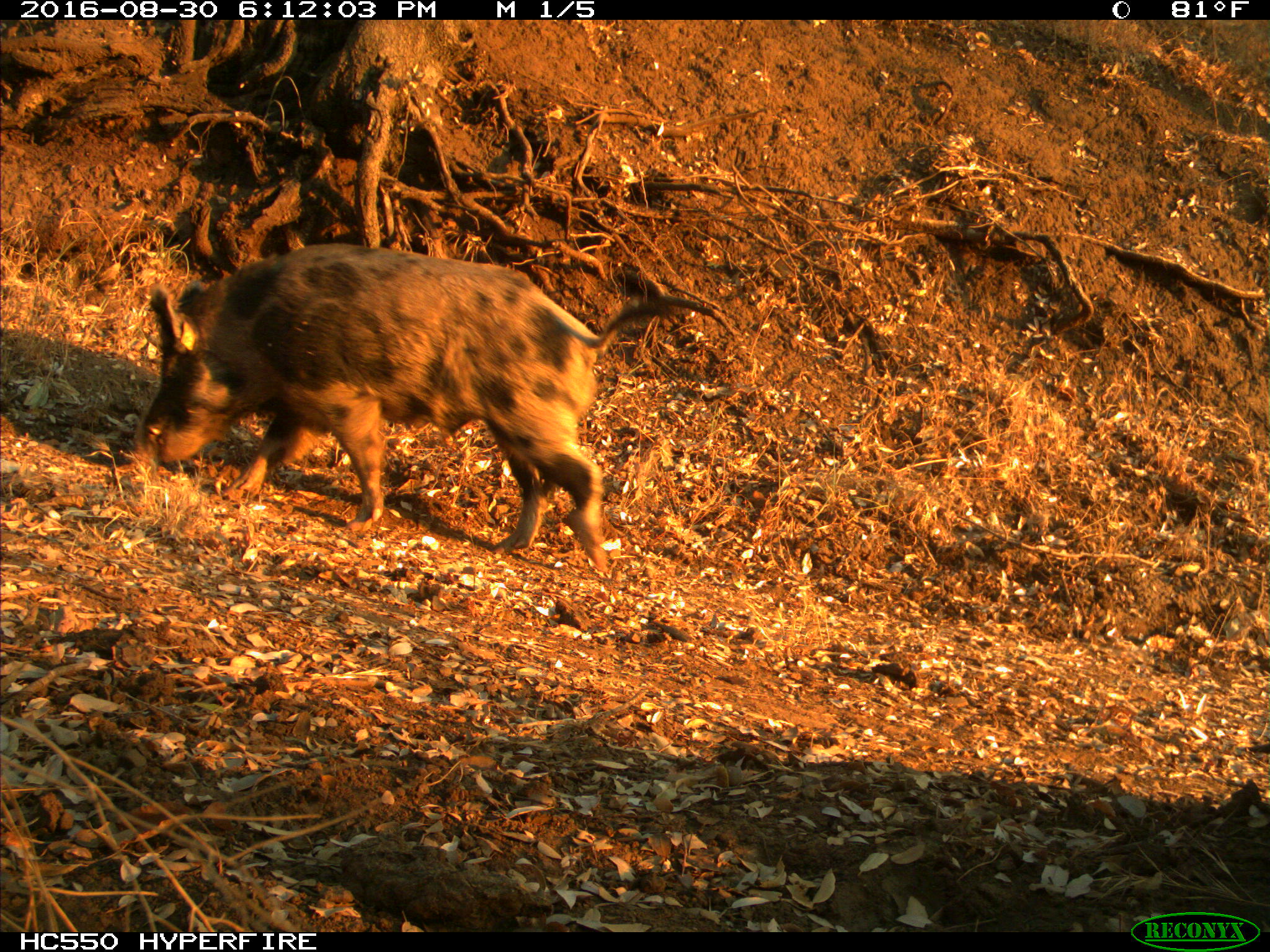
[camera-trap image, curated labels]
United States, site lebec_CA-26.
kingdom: Animalia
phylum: Chordata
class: Mammalia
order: Artiodactyla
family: Suidae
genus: Sus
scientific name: Sus scrofa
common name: wild boar